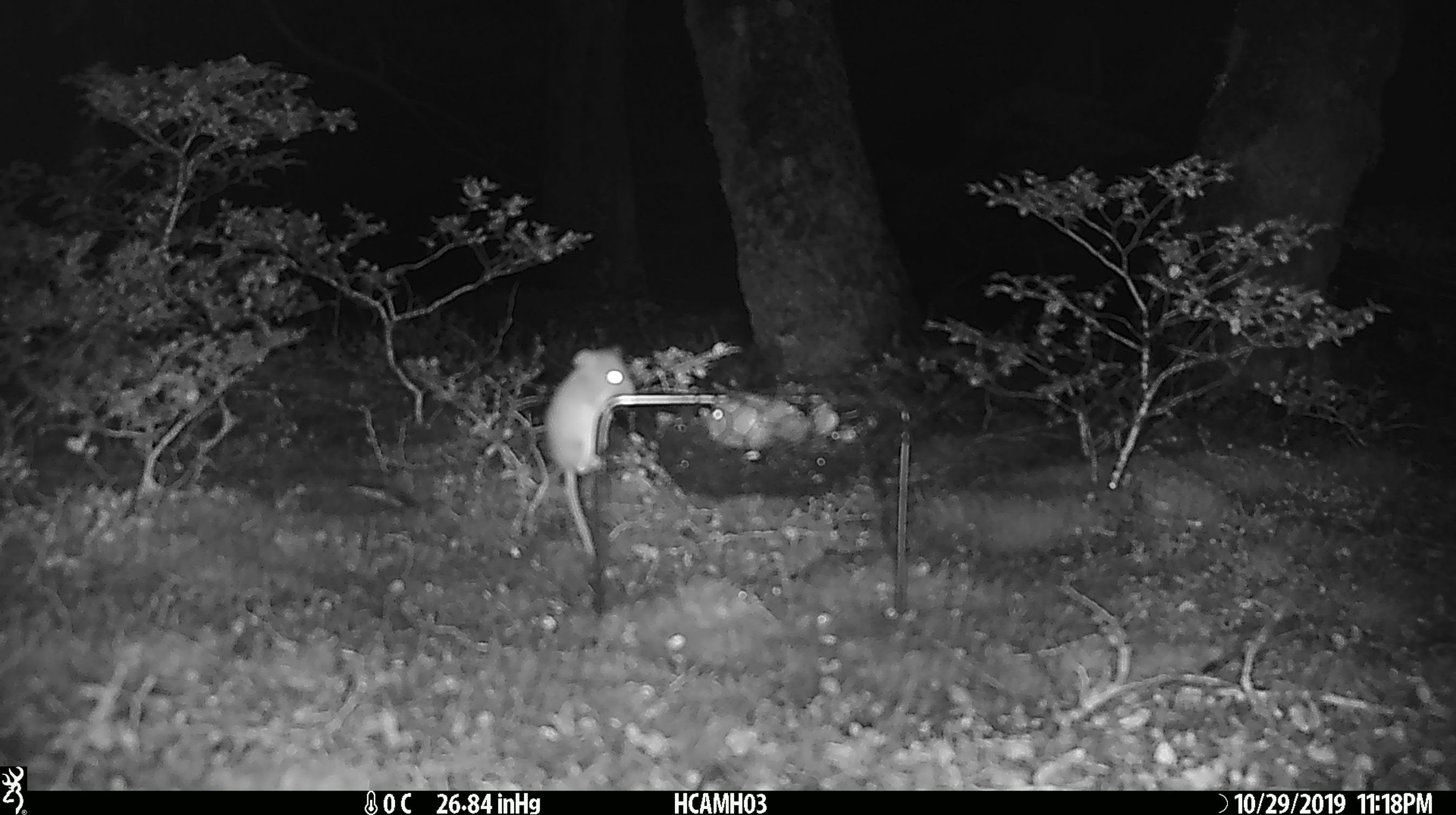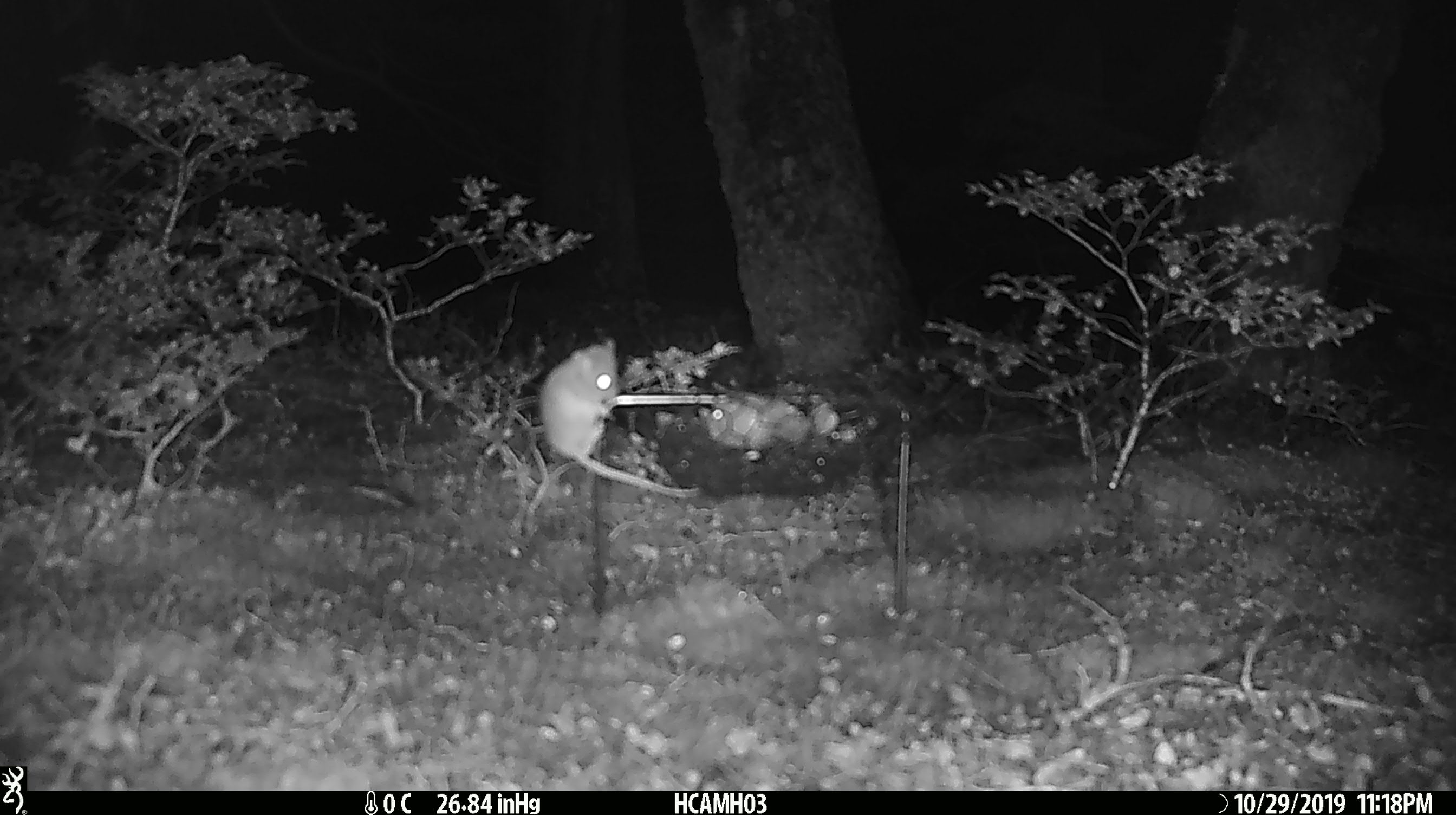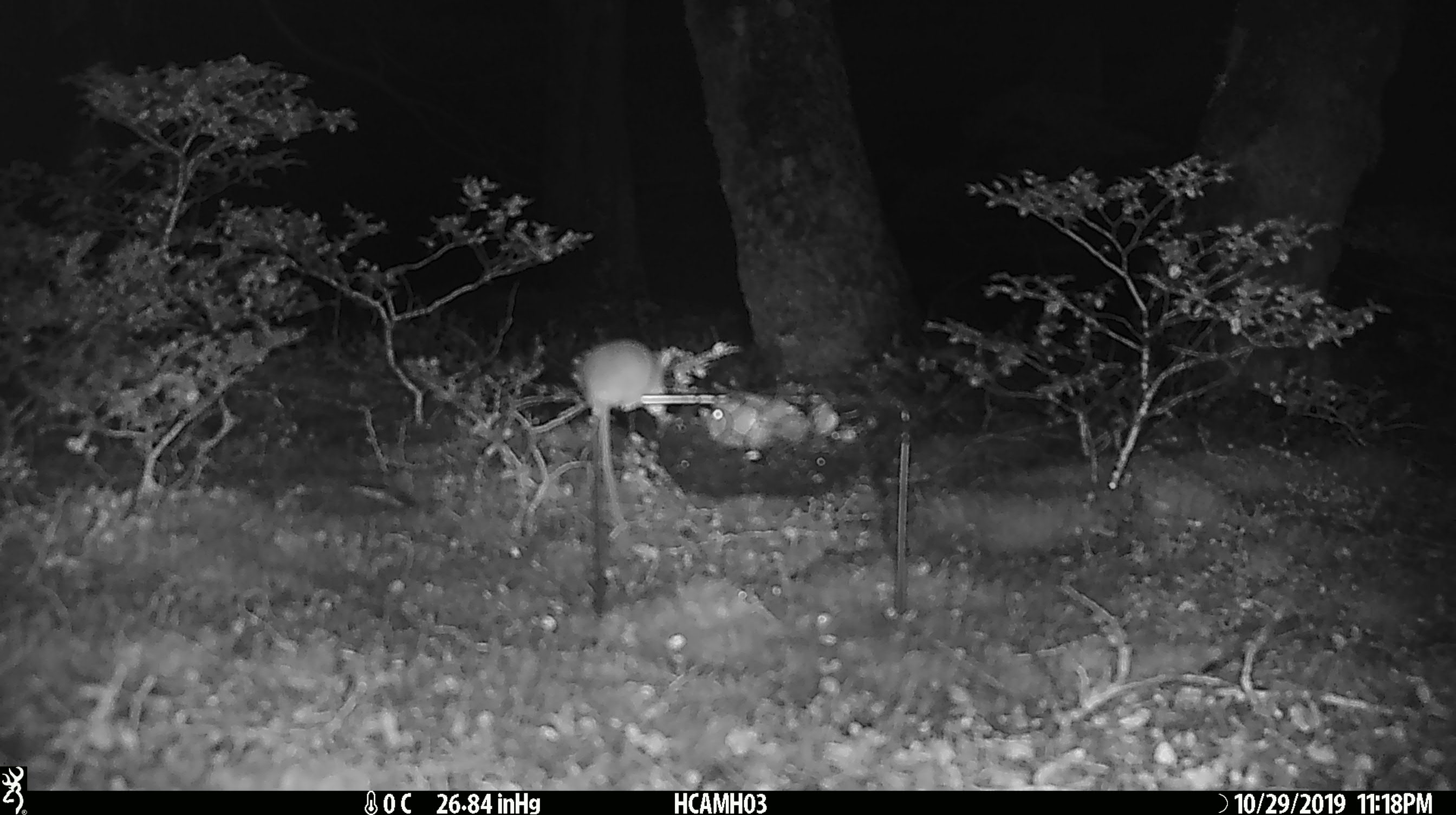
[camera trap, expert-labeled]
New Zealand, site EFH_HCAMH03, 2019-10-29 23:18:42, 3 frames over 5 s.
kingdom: Animalia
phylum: Chordata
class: Mammalia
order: Rodentia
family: Muridae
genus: Mus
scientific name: Mus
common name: mouse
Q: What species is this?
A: Mouse (Mus).